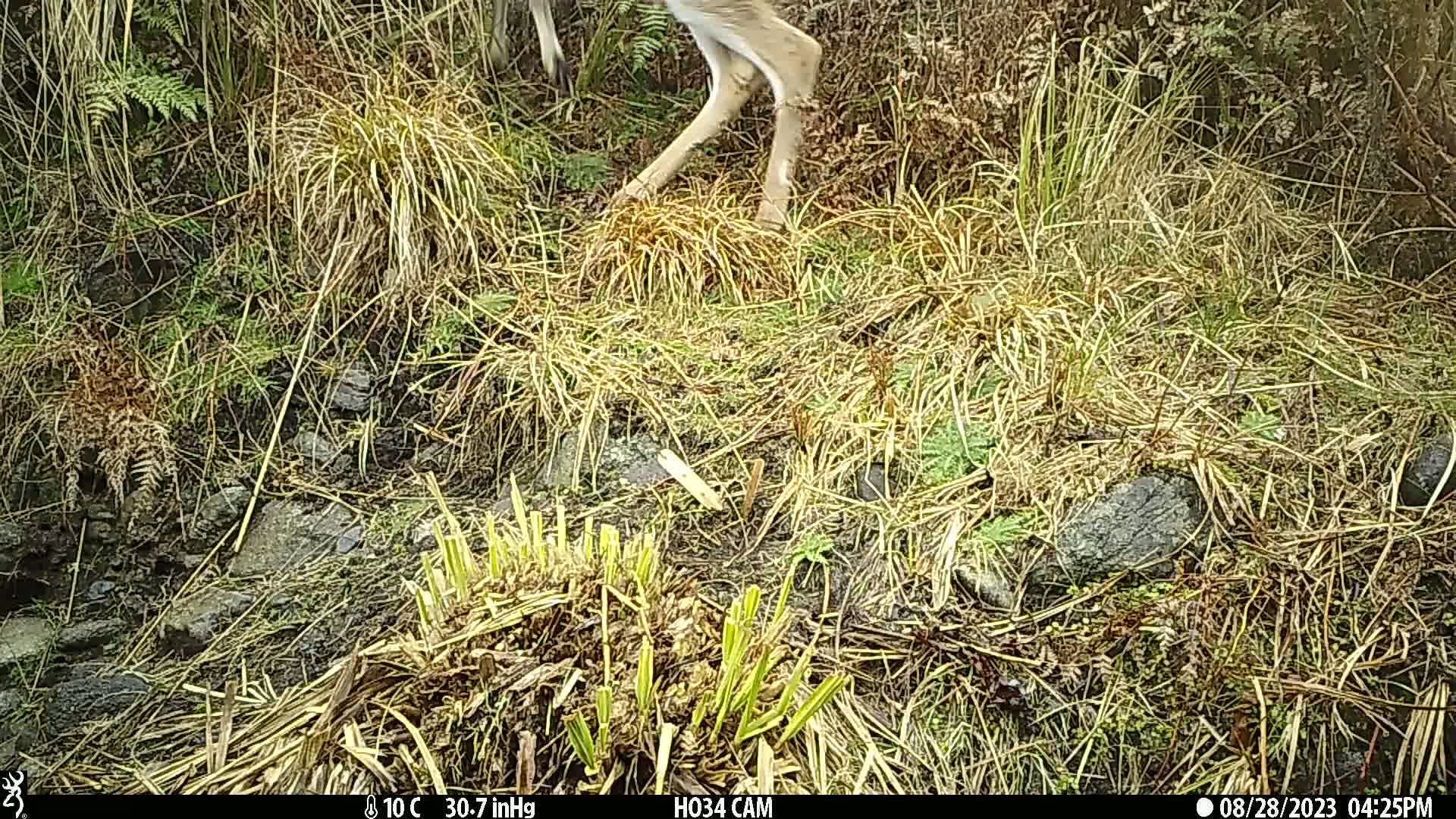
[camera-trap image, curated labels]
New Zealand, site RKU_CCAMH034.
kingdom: Animalia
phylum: Chordata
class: Mammalia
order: Artiodactyla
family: Cervidae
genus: Odocoileus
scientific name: Odocoileus virginianus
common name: white-tailed deer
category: white tailed deer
White tailed deer (white-tailed deer) (Odocoileus virginianus).